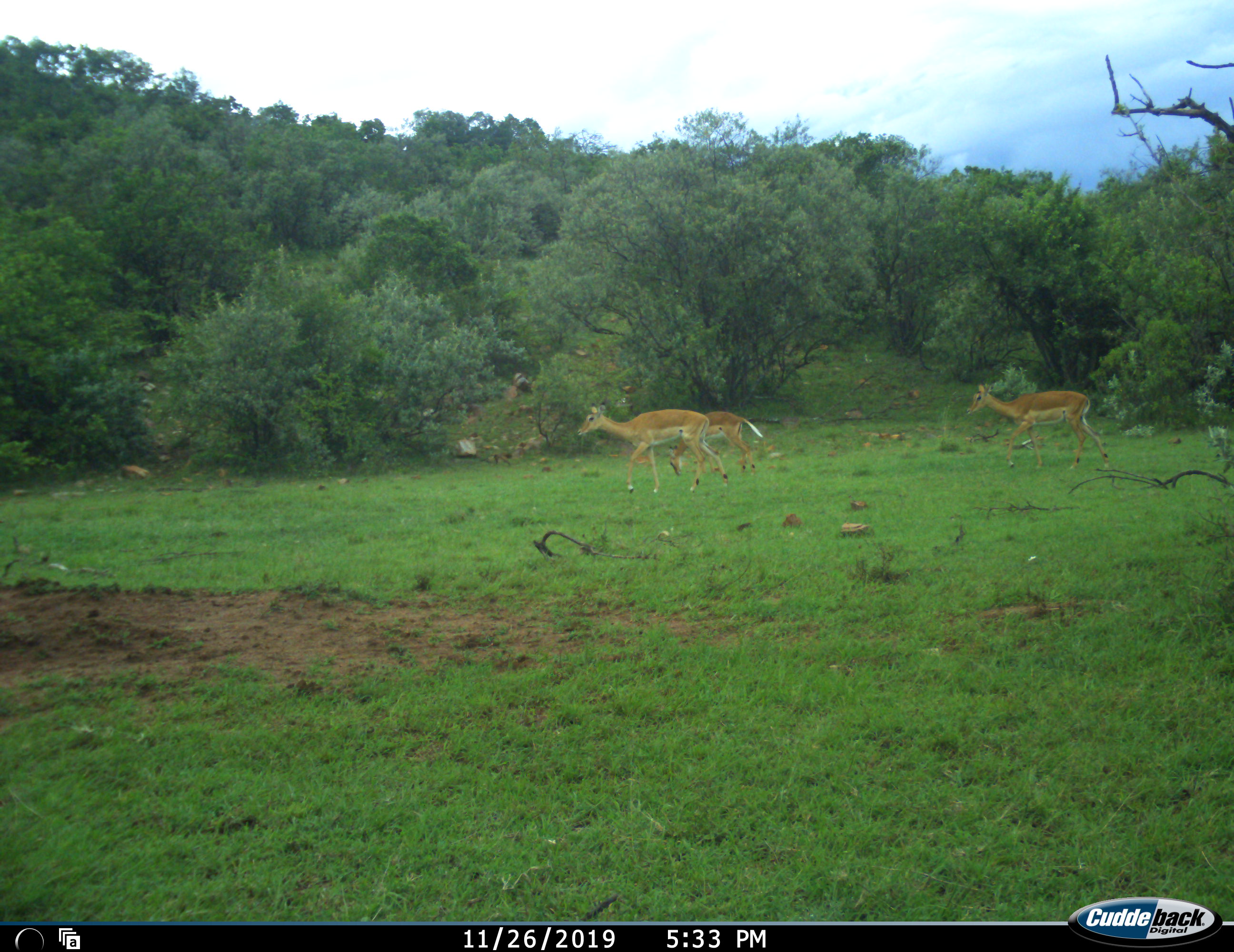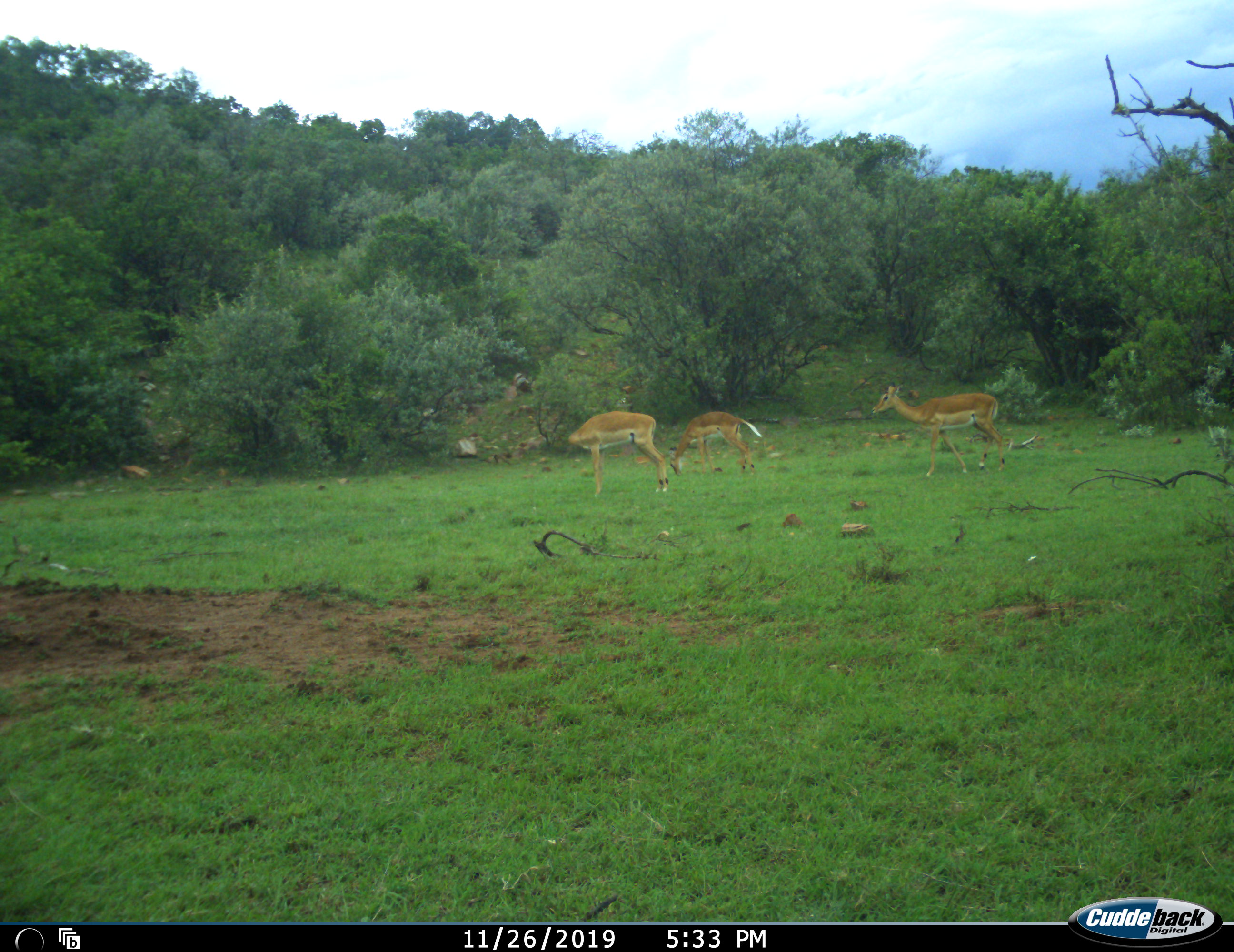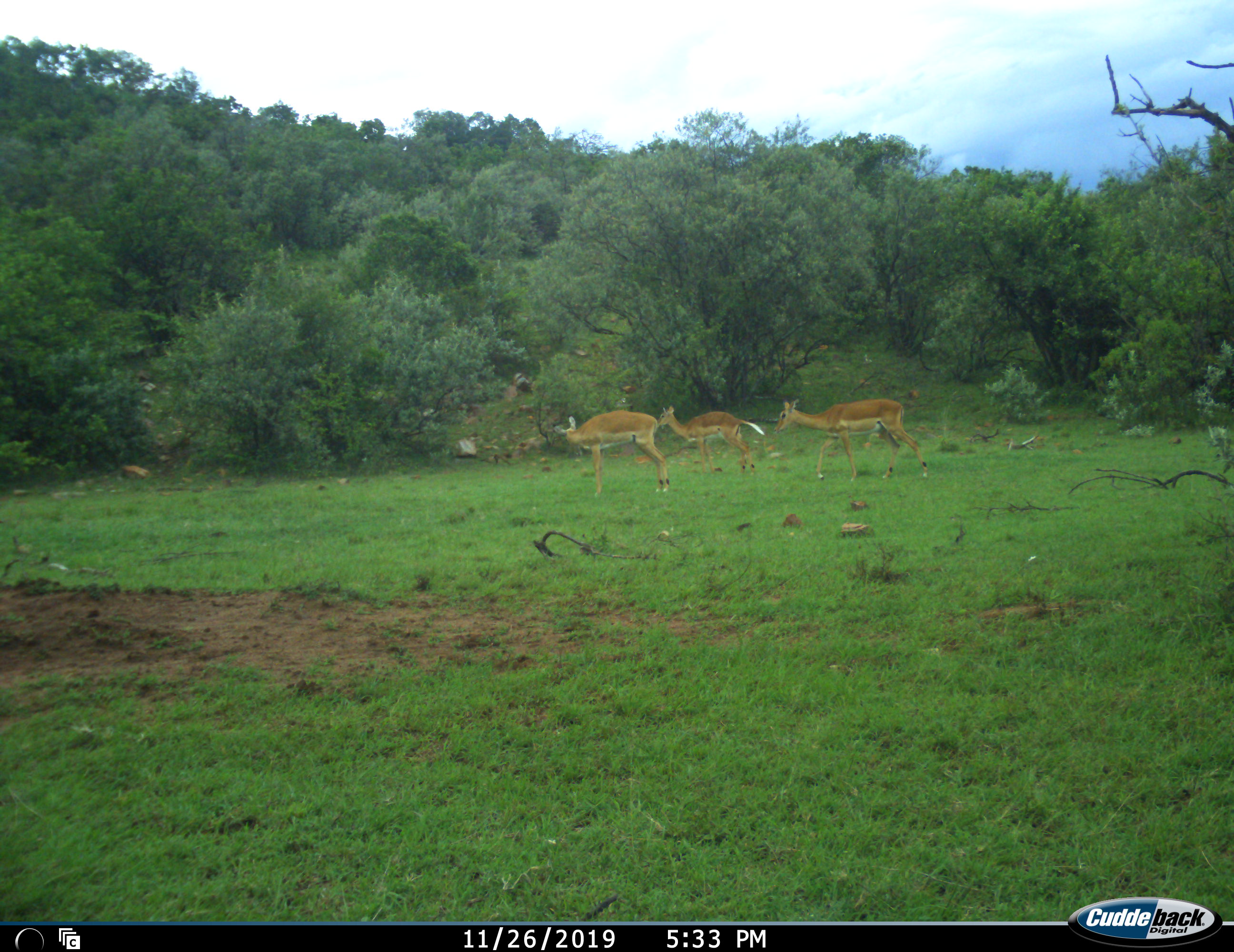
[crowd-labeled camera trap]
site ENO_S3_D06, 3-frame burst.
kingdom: Animalia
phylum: Chordata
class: Mammalia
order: Artiodactyla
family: Bovidae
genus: Aepyceros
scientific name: Aepyceros melampus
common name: impala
Impala (Aepyceros melampus), count 3. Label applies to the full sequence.